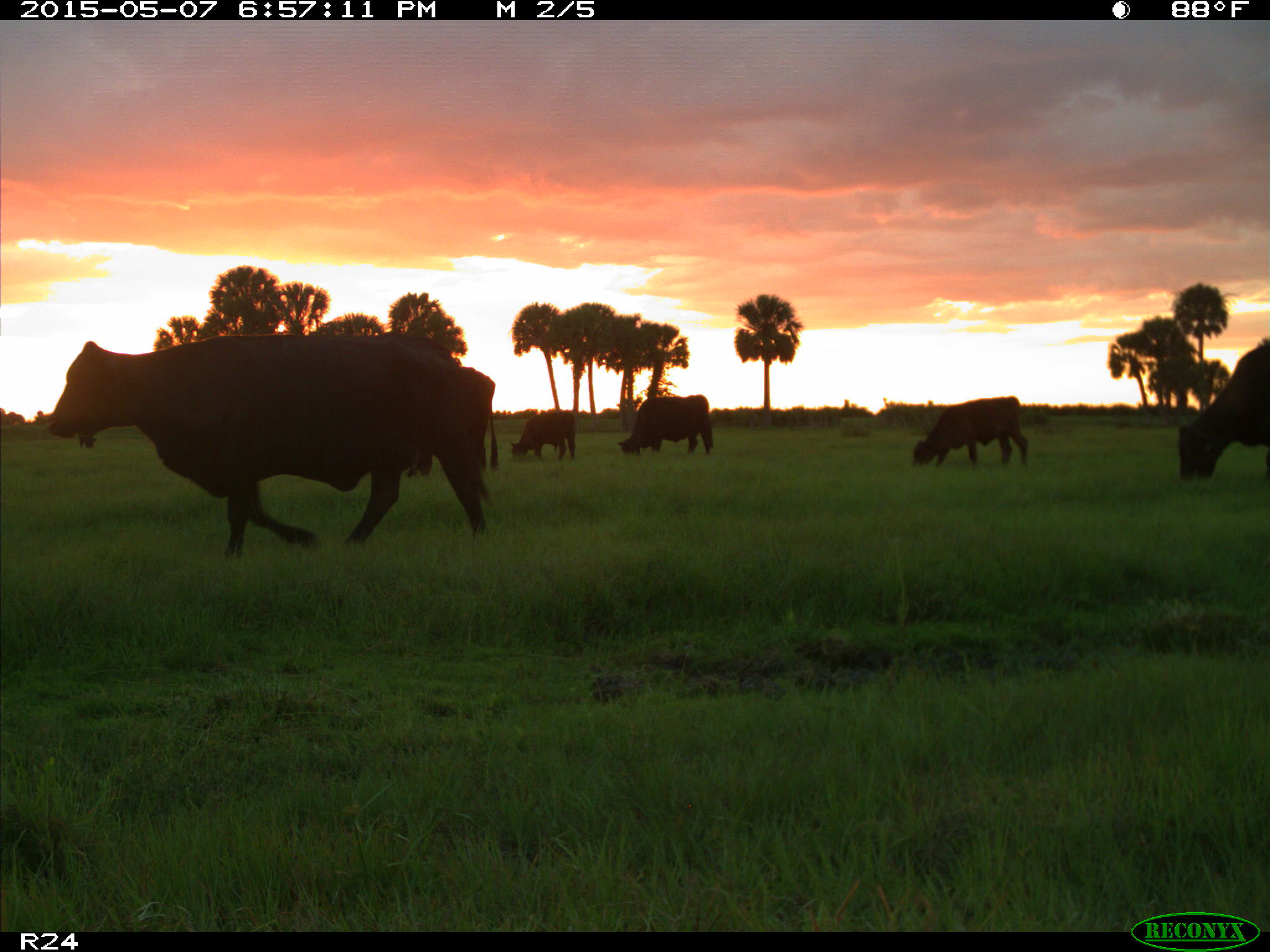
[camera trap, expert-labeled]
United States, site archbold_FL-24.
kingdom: Animalia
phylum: Chordata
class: Mammalia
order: Artiodactyla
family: Bovidae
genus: Bos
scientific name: Bos taurus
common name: domestic cow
Bos taurus (domestic cow).